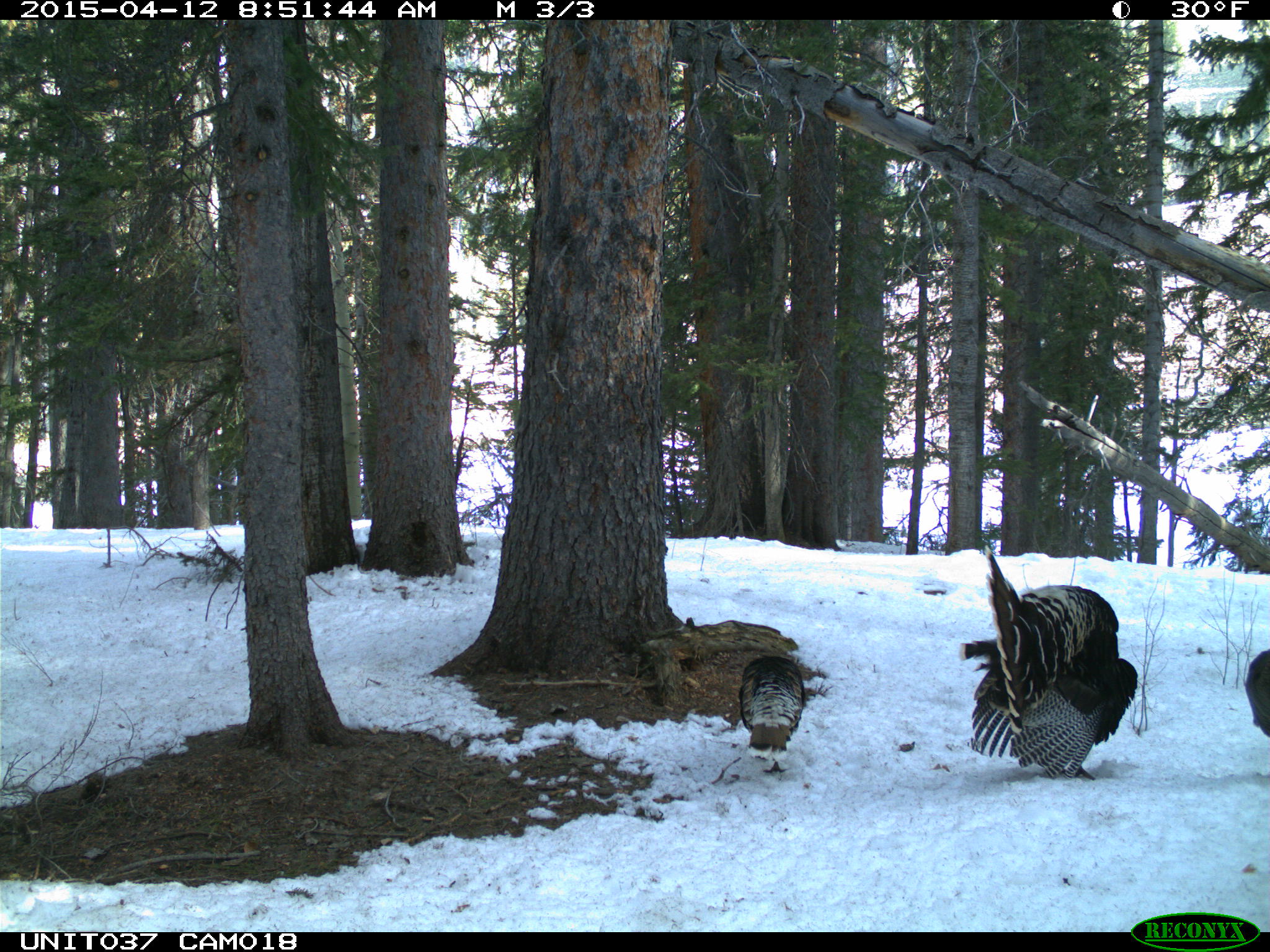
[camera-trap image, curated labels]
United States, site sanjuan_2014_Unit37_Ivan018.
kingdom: Animalia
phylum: Chordata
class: Aves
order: Galliformes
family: Phasianidae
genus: Meleagris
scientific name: Meleagris gallopavo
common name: wild turkey